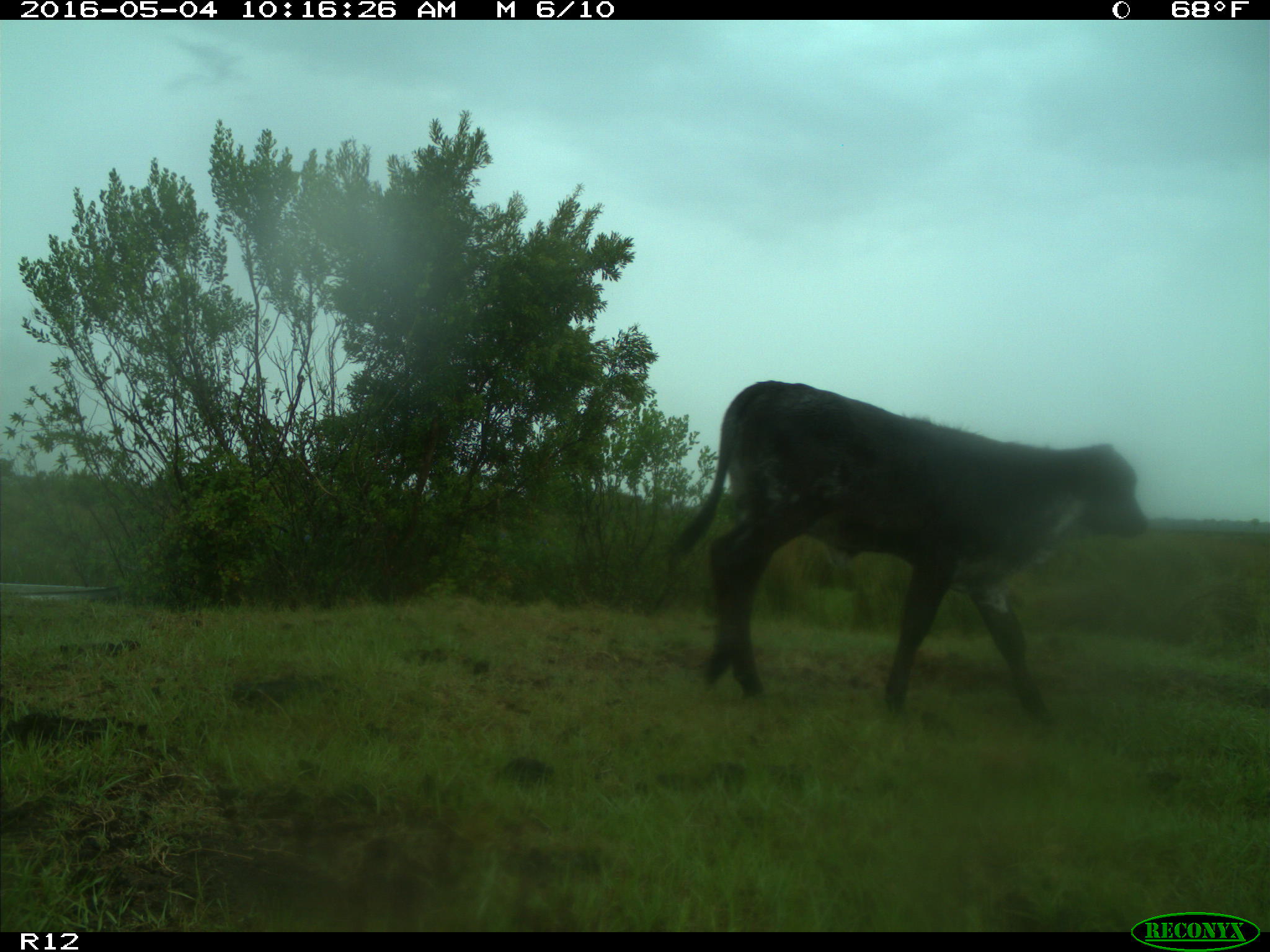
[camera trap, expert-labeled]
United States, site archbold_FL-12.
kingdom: Animalia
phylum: Chordata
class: Mammalia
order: Artiodactyla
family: Bovidae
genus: Bos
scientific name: Bos taurus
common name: domestic cow